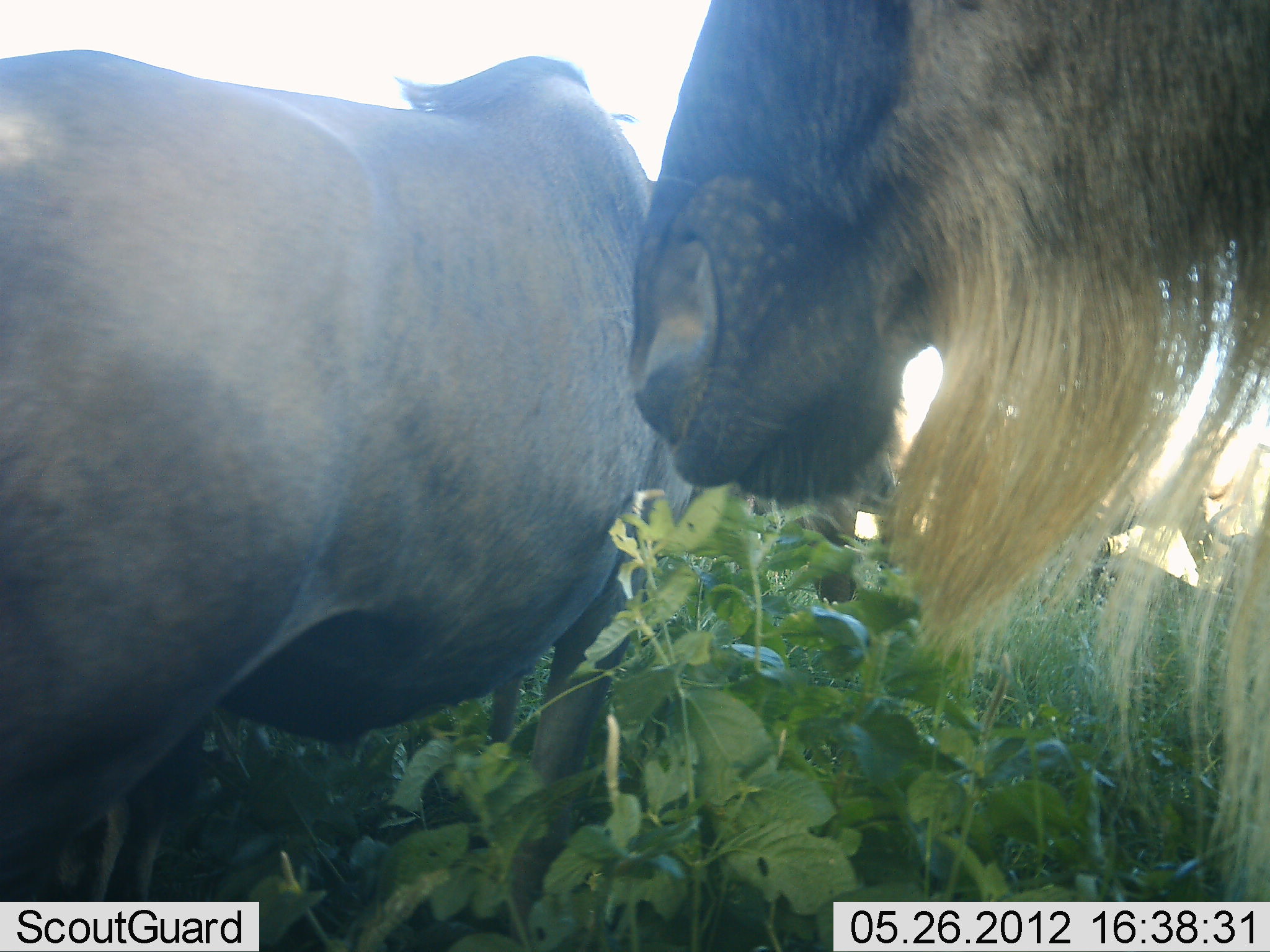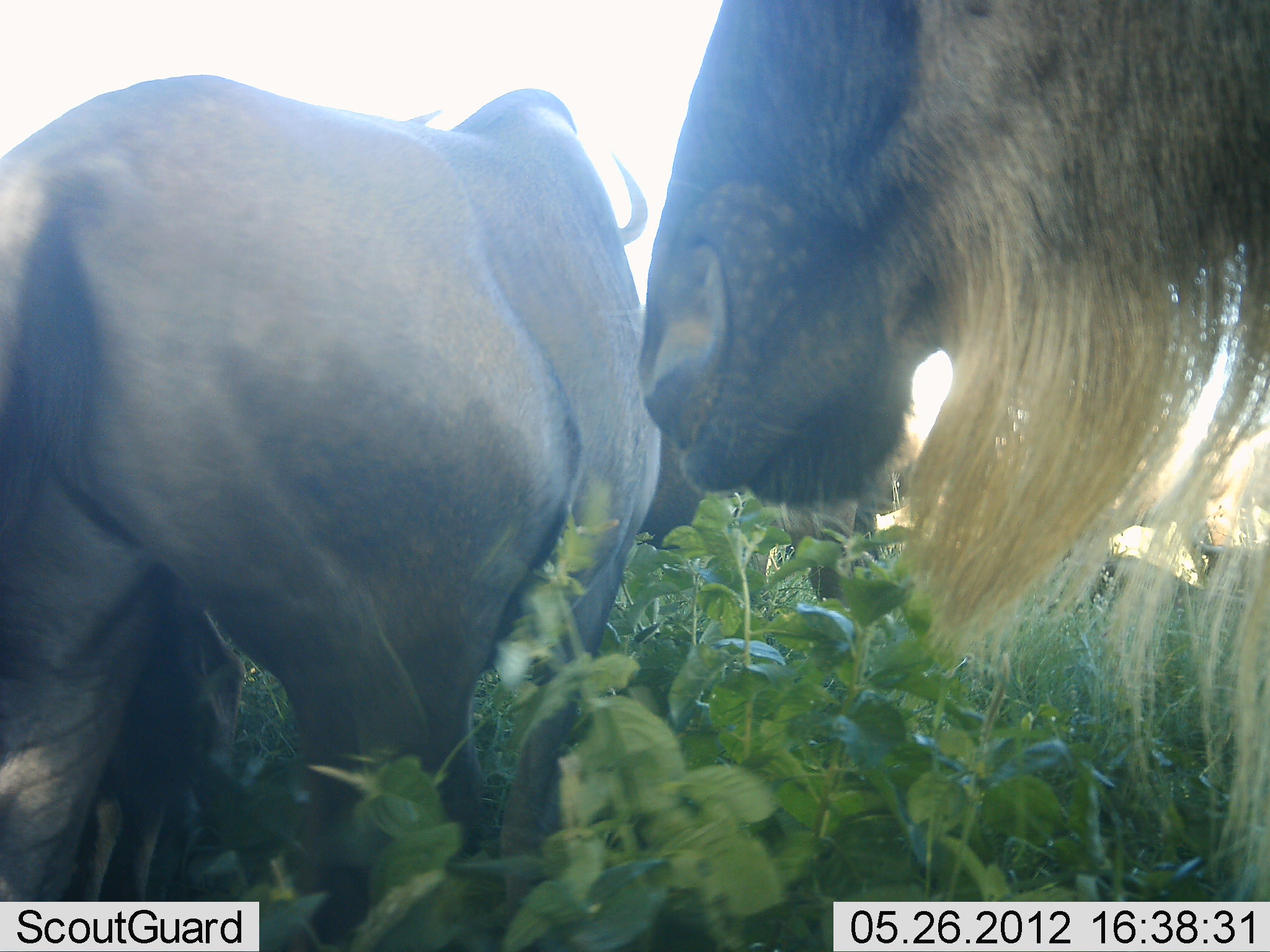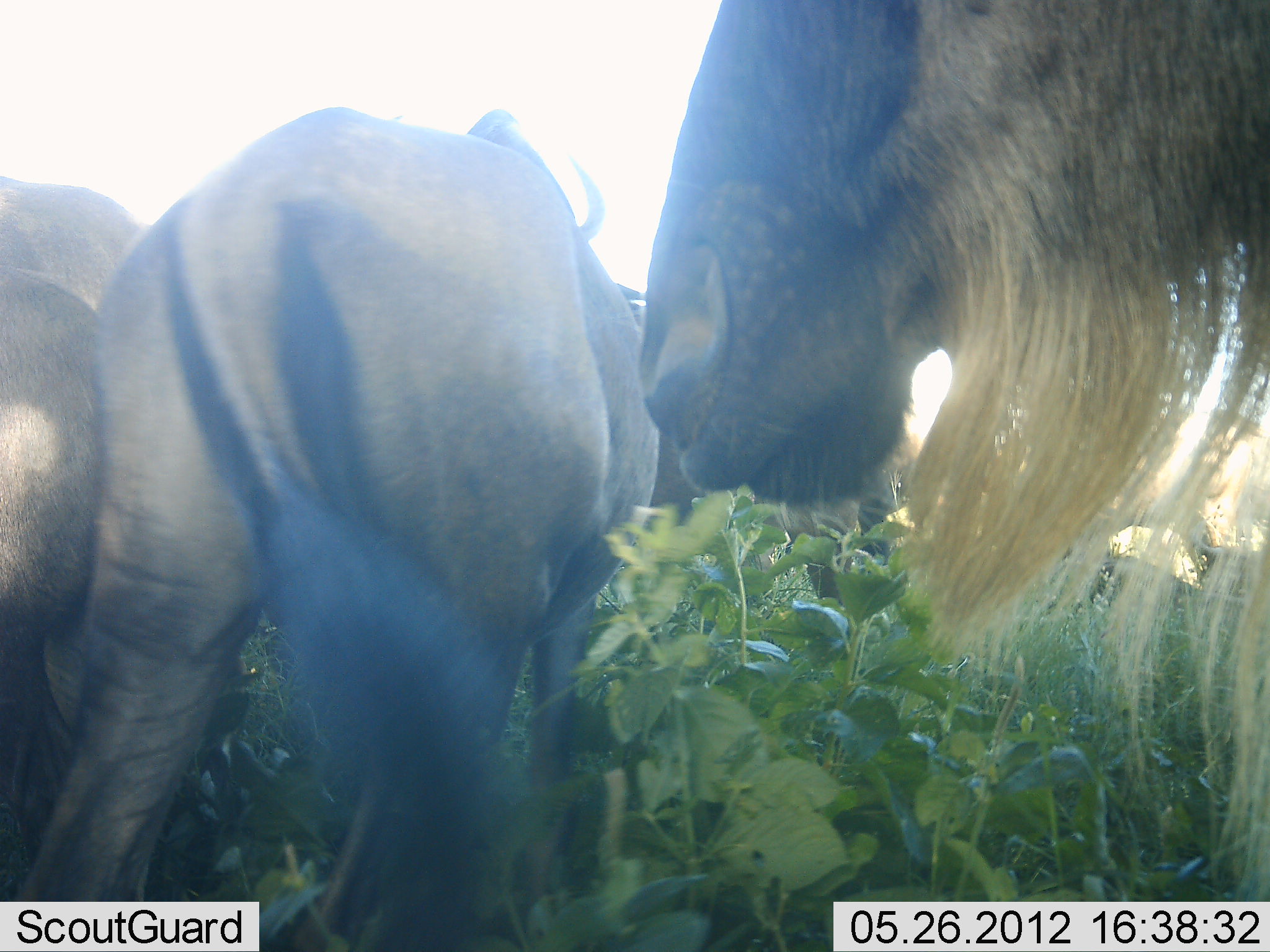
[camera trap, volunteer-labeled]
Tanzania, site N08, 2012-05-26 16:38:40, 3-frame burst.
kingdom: Animalia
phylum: Chordata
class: Mammalia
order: Artiodactyla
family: Bovidae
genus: Connochaetes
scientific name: Connochaetes taurinus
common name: blue wildebeest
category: wildebeest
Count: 3.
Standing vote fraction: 68%.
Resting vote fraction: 9%.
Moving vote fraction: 41%.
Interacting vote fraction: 5%.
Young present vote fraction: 0%.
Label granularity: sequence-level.